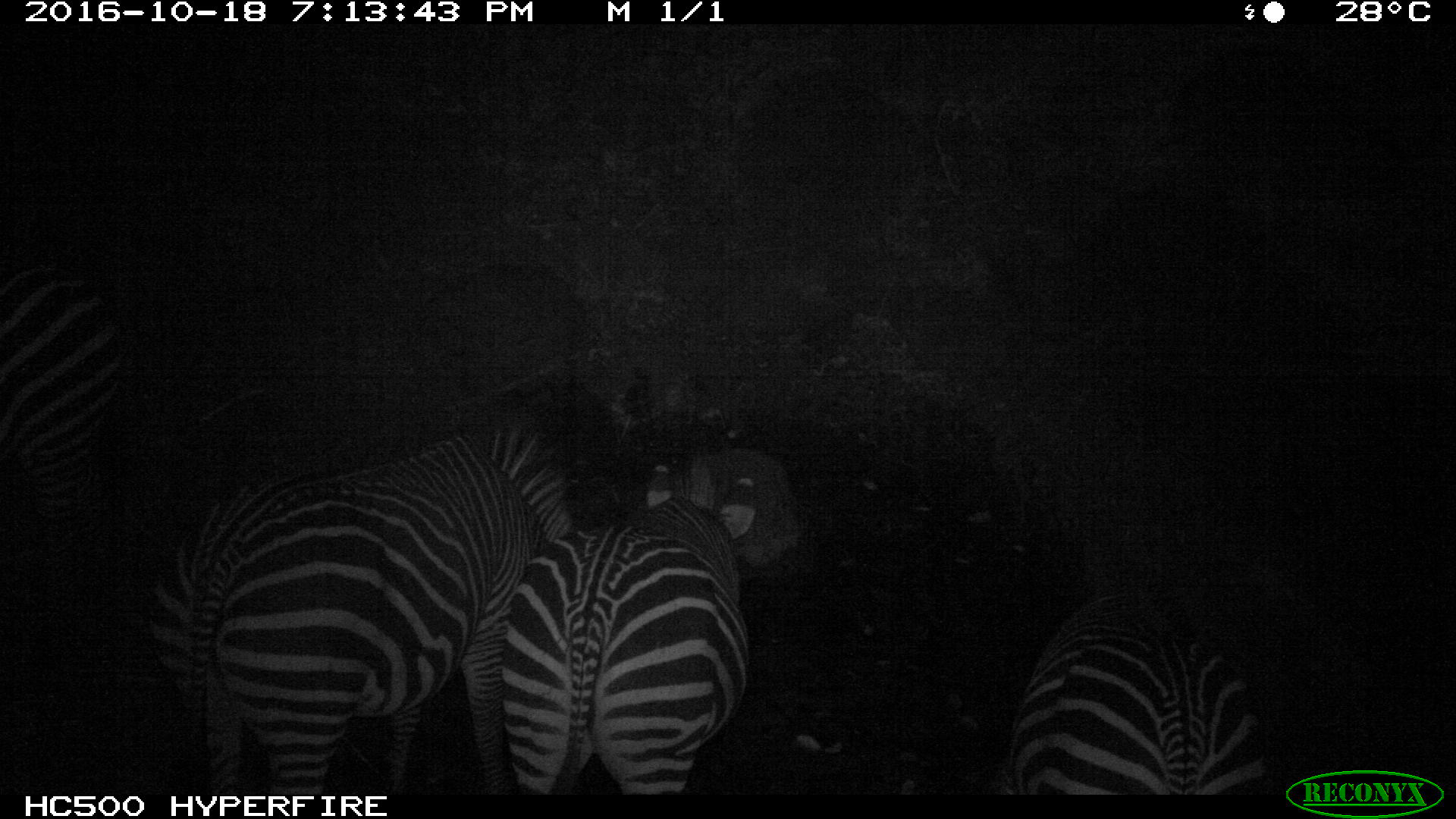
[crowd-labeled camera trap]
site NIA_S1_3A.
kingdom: Animalia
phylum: Chordata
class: Mammalia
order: Perissodactyla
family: Equidae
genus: Equus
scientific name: Equus quagga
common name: plains zebra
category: zebraplains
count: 4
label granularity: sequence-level